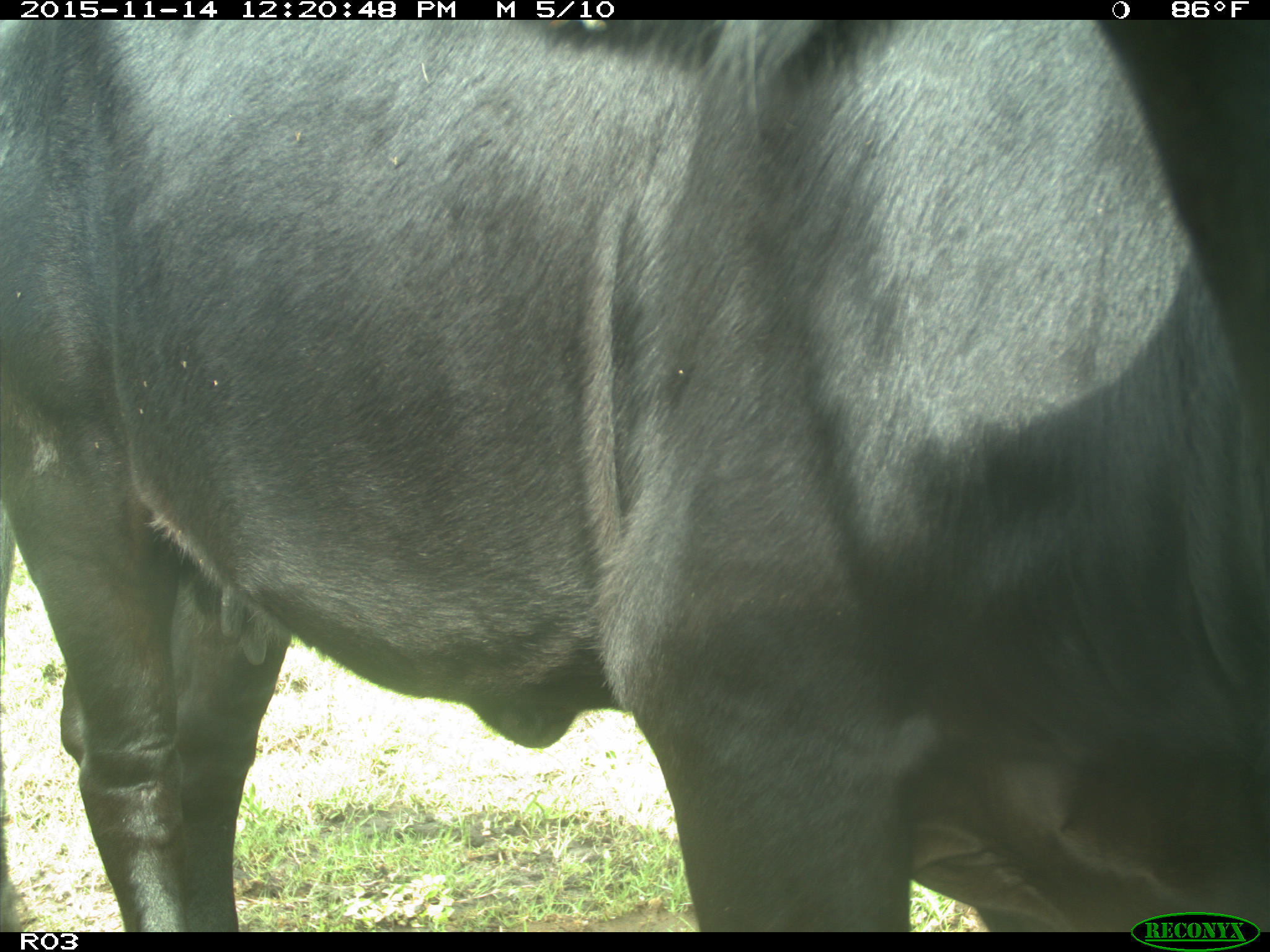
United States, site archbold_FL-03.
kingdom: Animalia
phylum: Chordata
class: Mammalia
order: Artiodactyla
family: Bovidae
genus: Bos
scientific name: Bos taurus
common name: domestic cow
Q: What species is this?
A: Bos taurus (domestic cow).